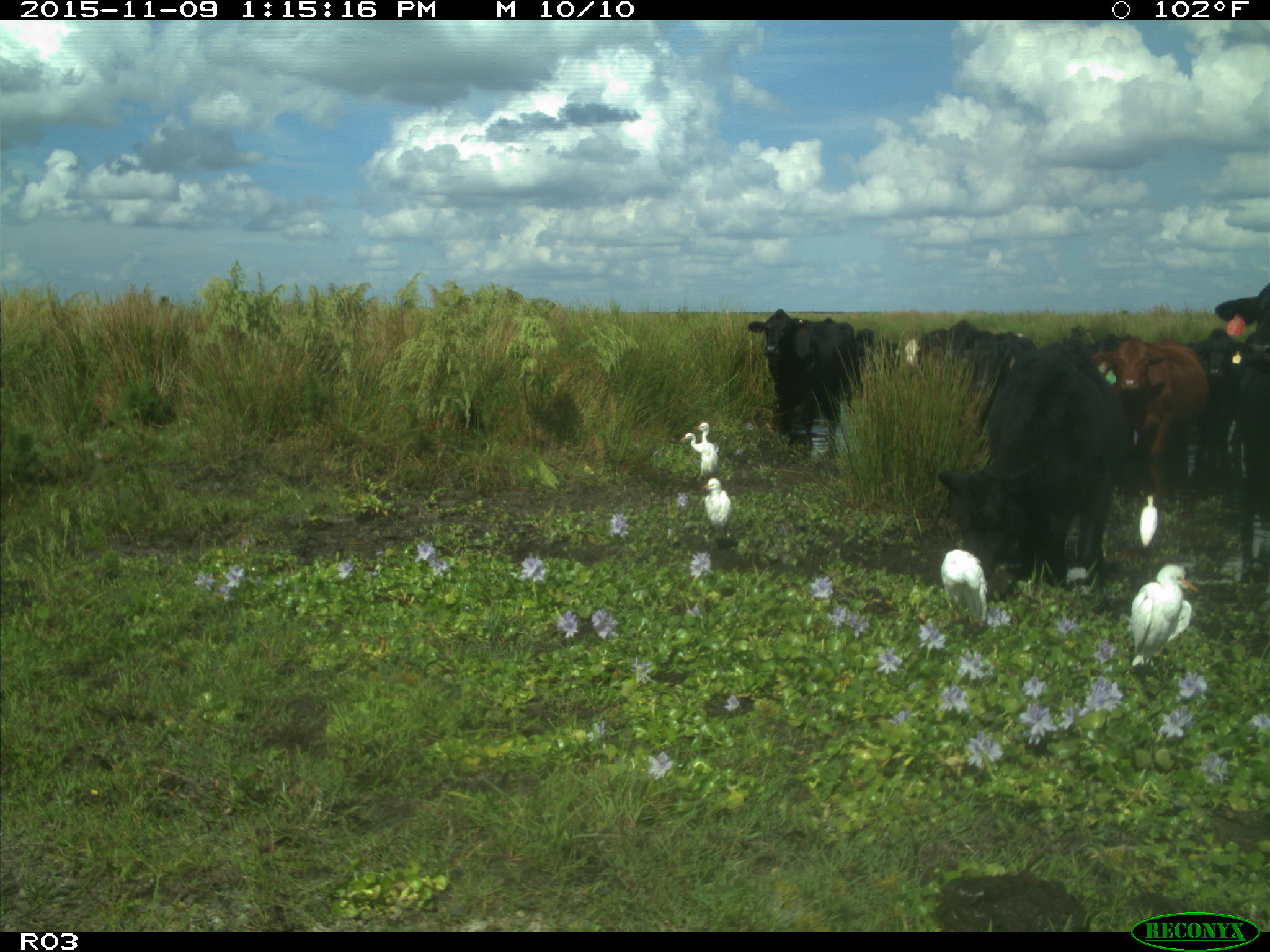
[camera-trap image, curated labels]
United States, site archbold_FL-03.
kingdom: Animalia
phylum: Chordata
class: Mammalia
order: Artiodactyla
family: Bovidae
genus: Bos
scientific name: Bos taurus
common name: domestic cow